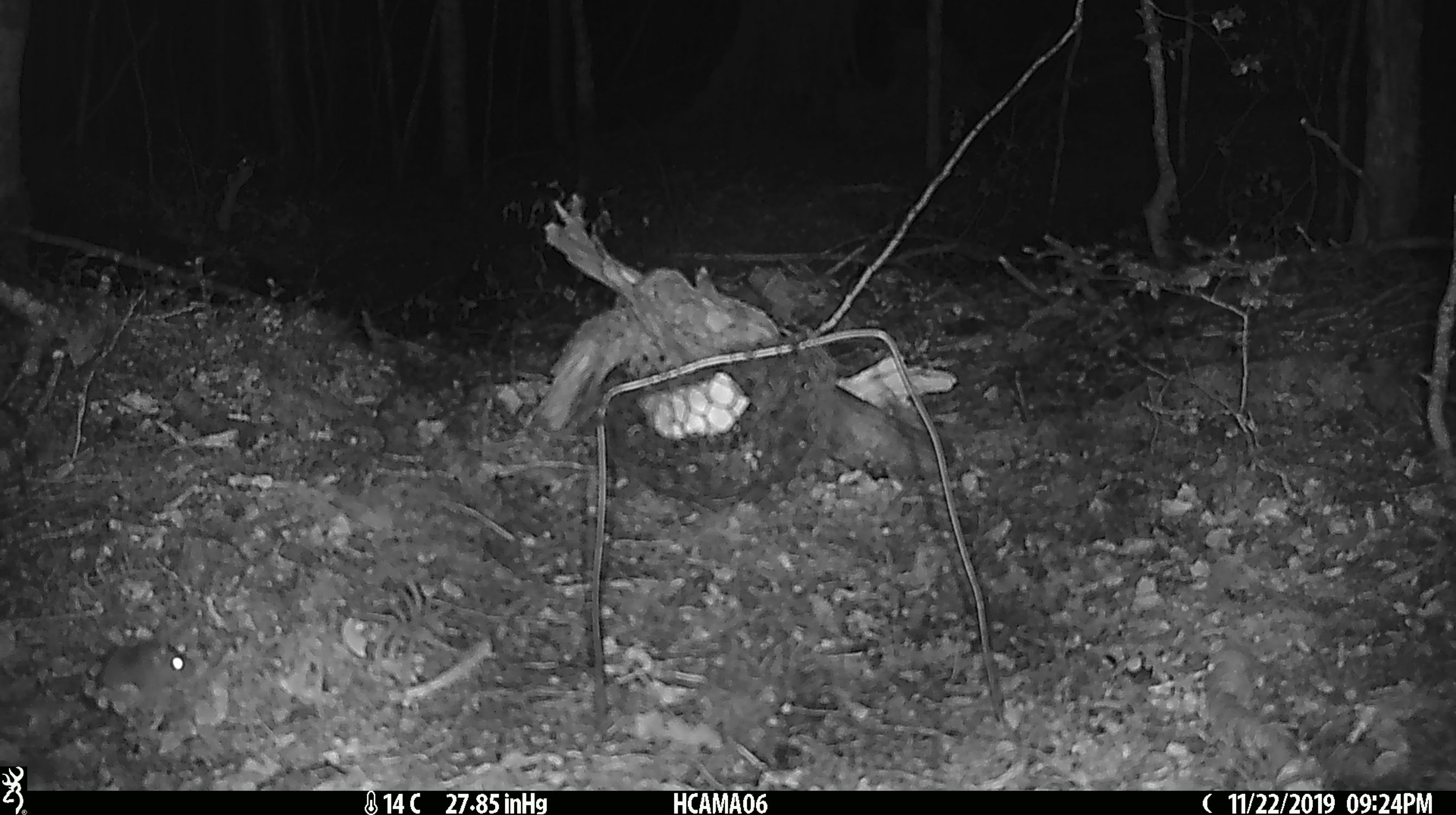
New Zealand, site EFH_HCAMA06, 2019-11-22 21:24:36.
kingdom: Animalia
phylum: Chordata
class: Mammalia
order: Rodentia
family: Muridae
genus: Mus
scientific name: Mus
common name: mouse